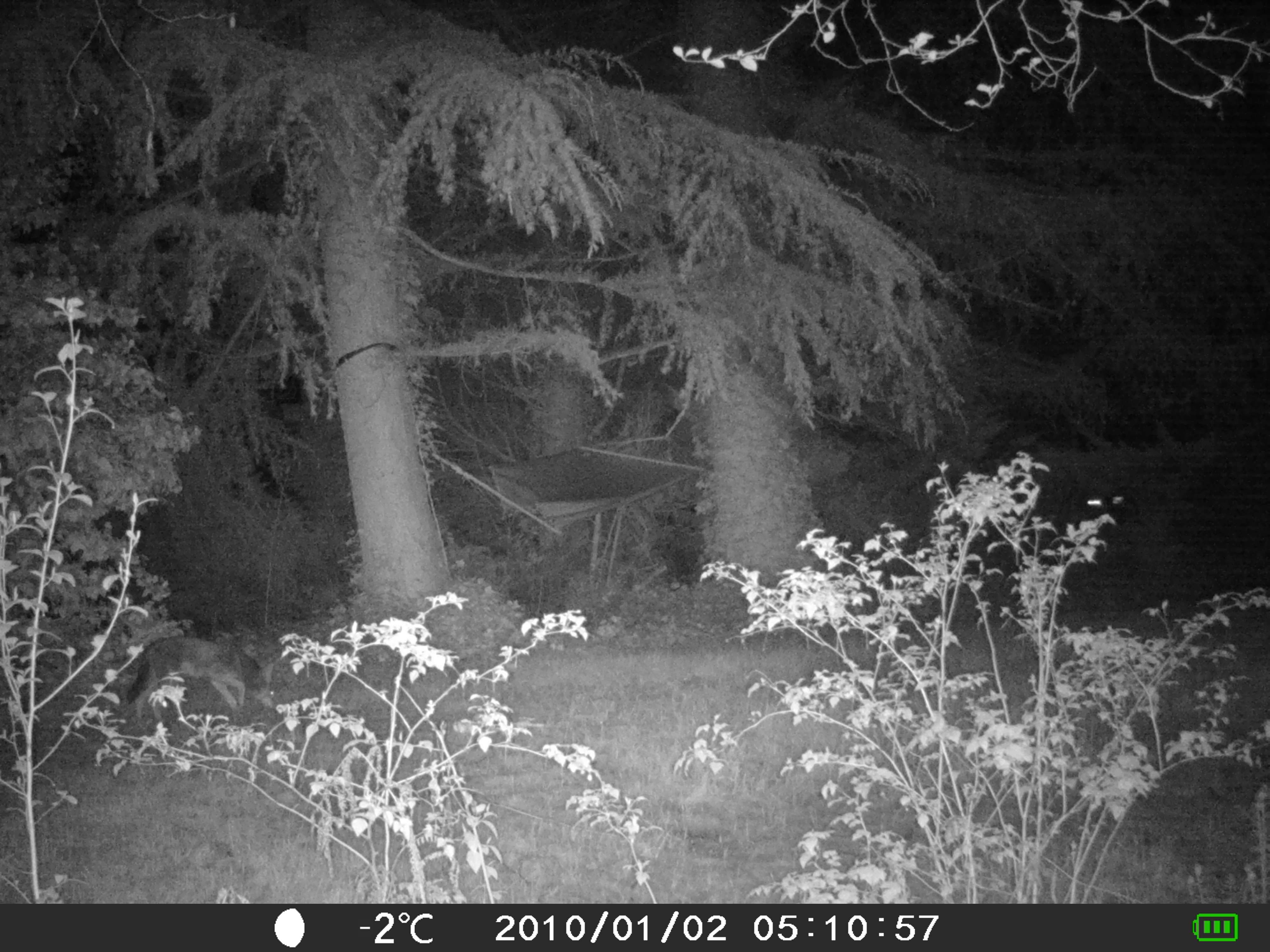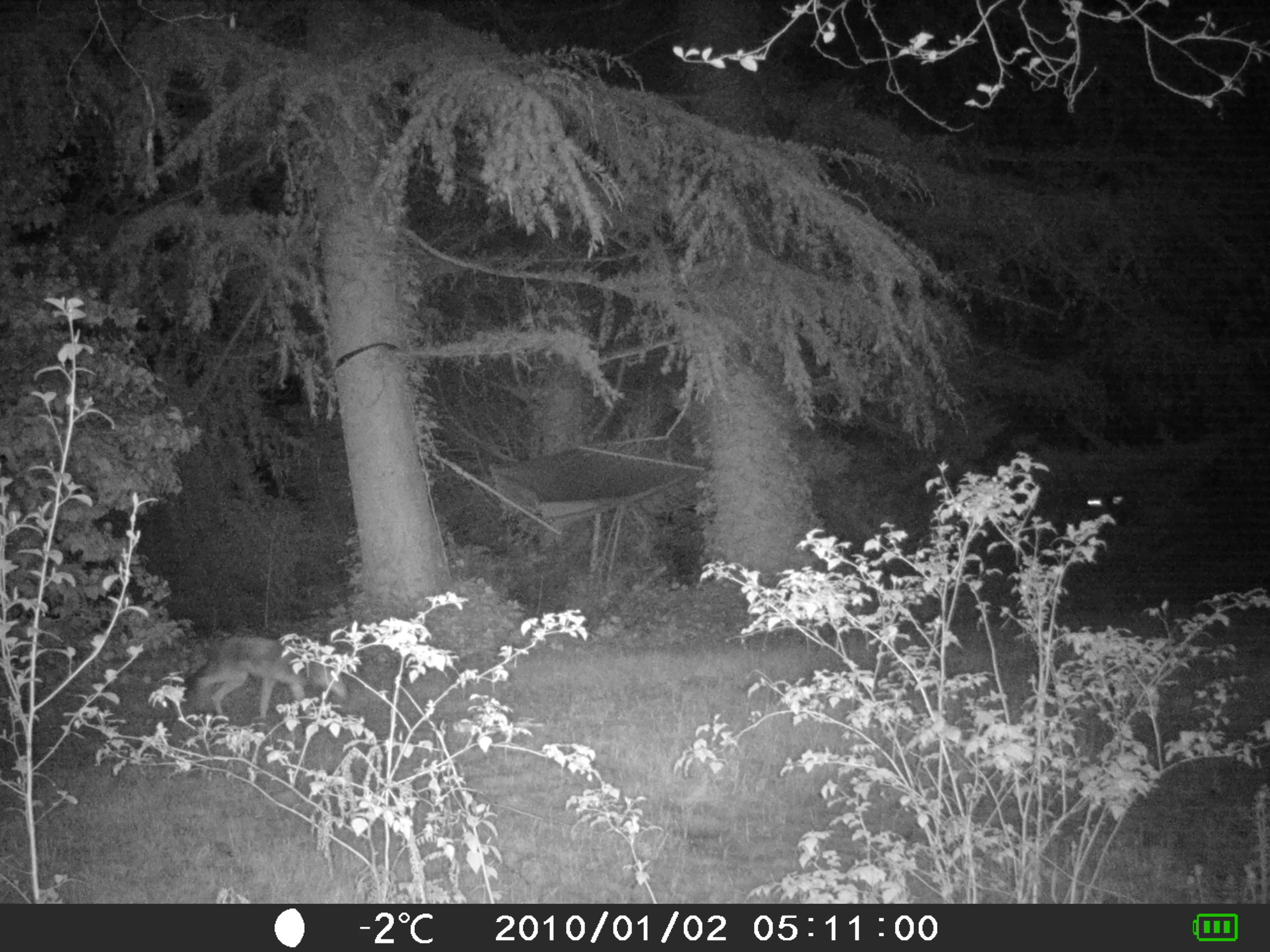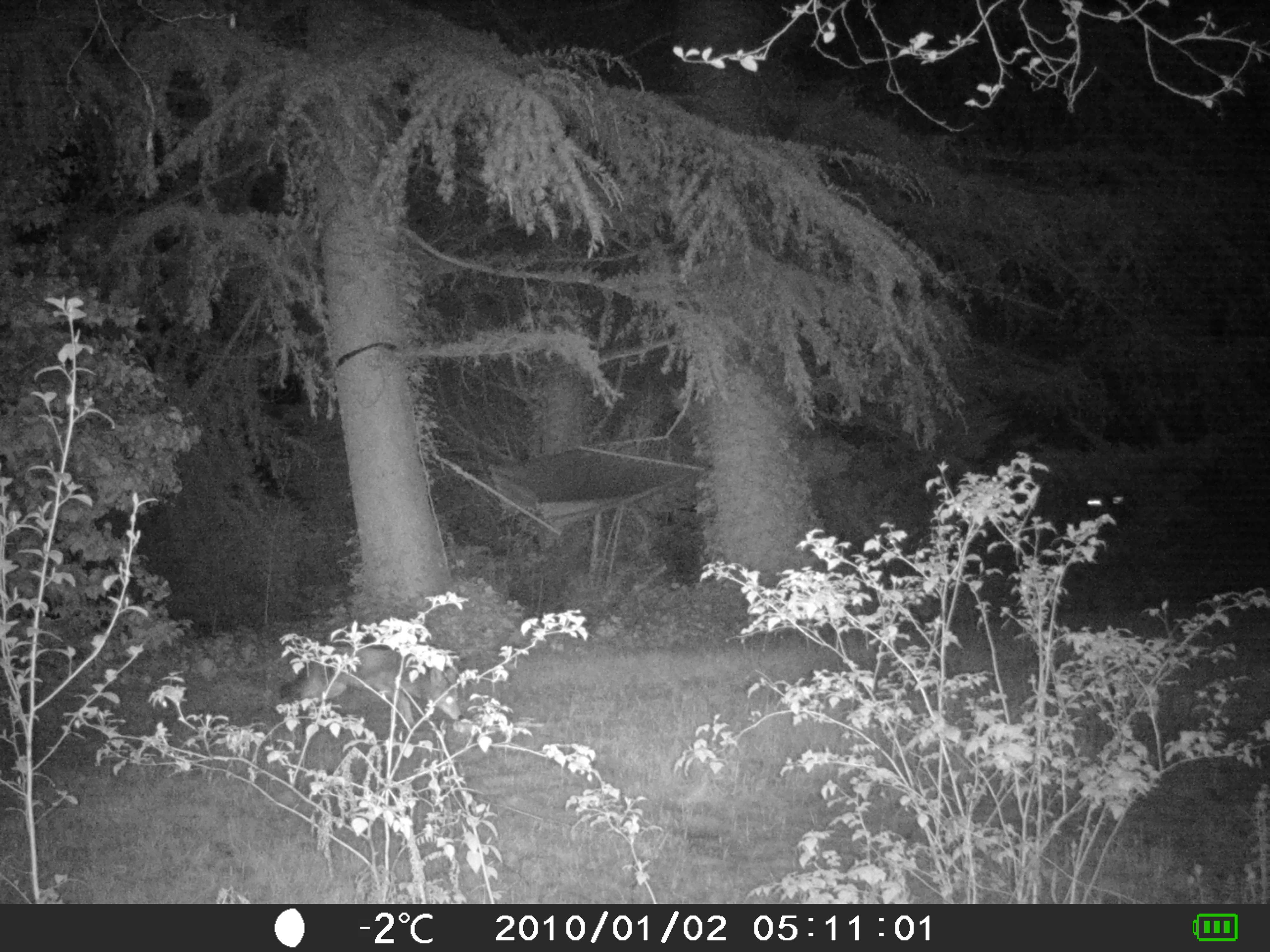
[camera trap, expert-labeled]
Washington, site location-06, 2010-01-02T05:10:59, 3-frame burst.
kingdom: Animalia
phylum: Chordata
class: Mammalia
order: Carnivora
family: Canidae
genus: Canis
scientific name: Canis latrans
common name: coyote